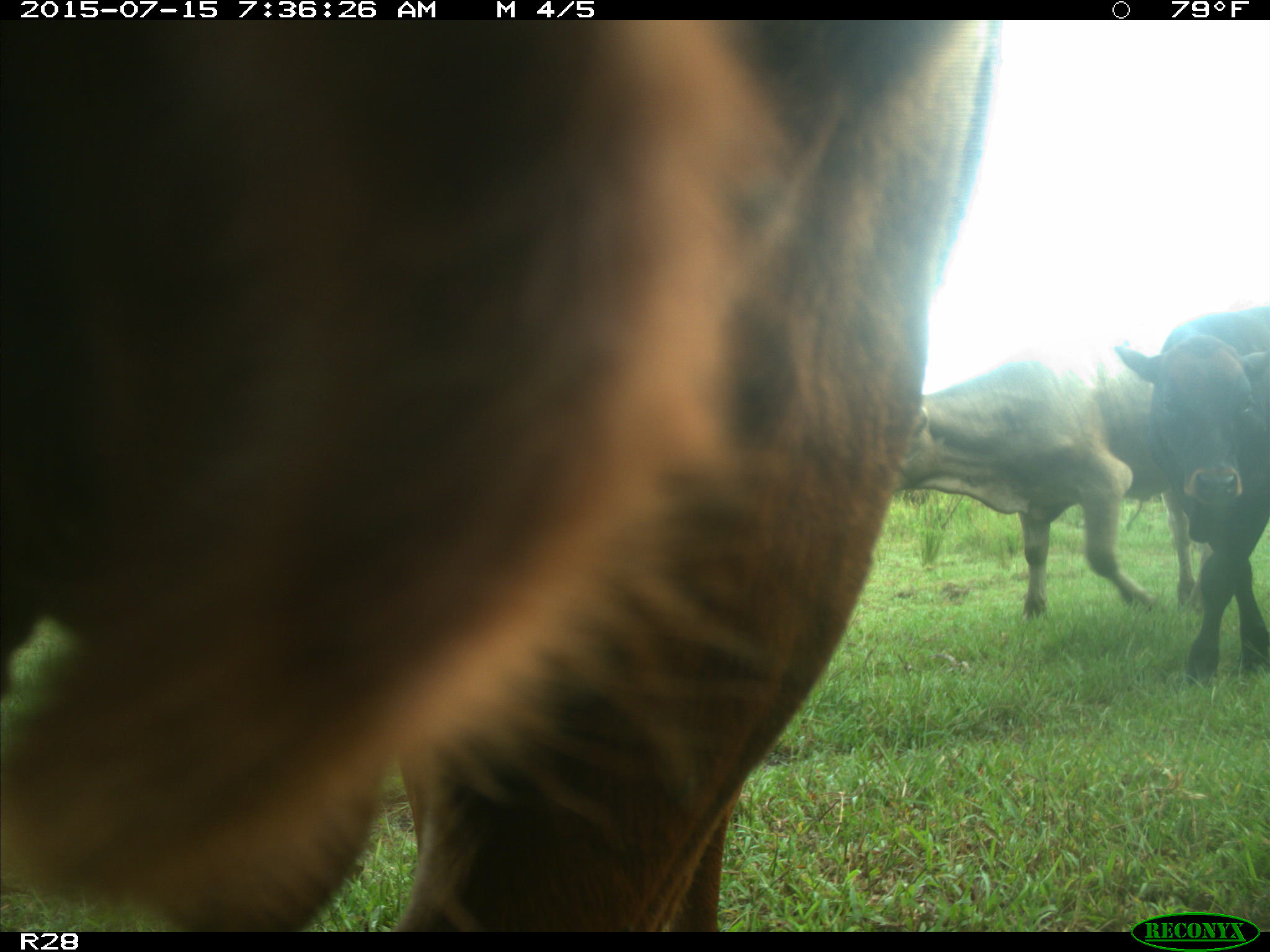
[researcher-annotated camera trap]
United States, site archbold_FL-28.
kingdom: Animalia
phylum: Chordata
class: Mammalia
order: Artiodactyla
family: Bovidae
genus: Bos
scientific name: Bos taurus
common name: domestic cow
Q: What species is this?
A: Bos taurus (domestic cow).